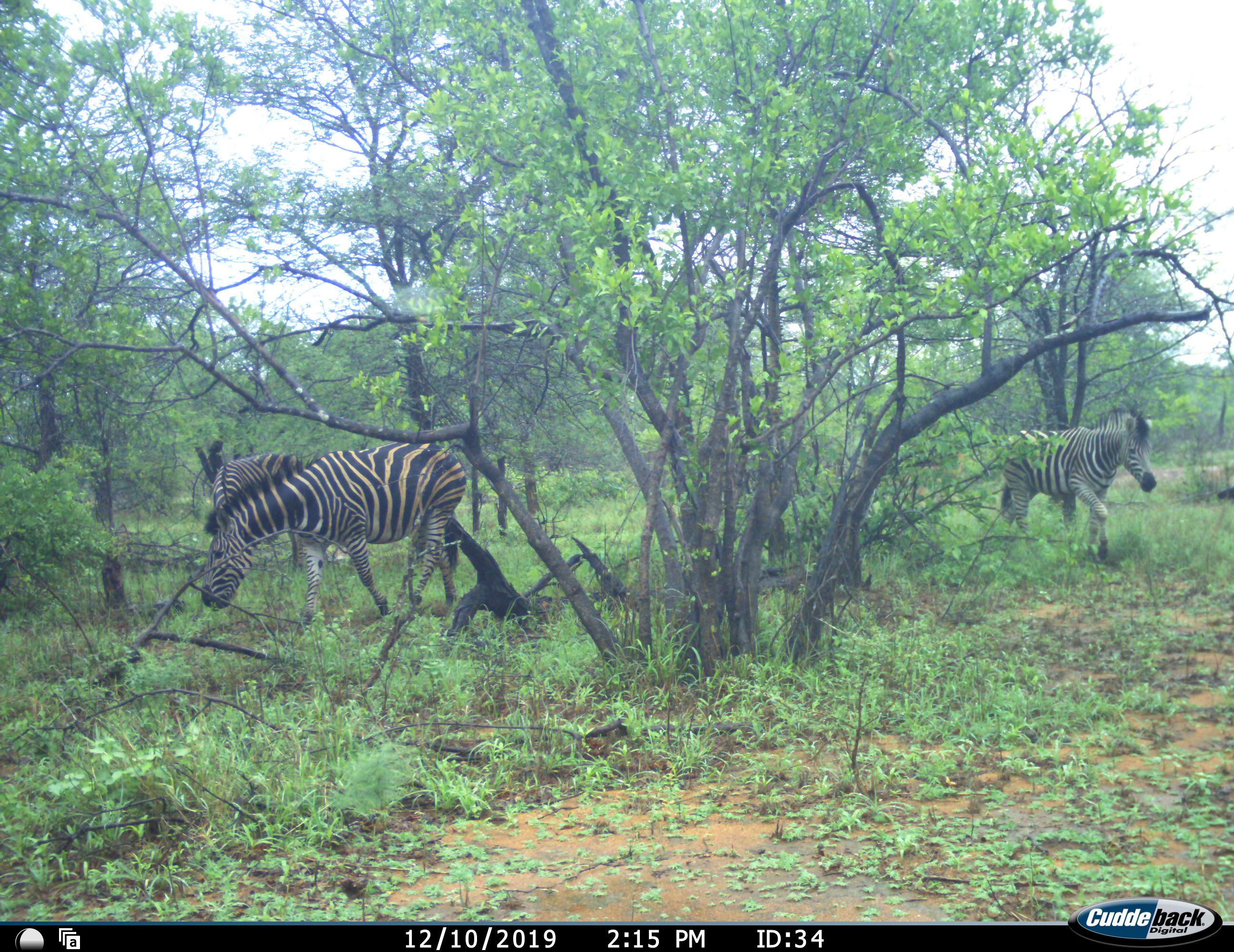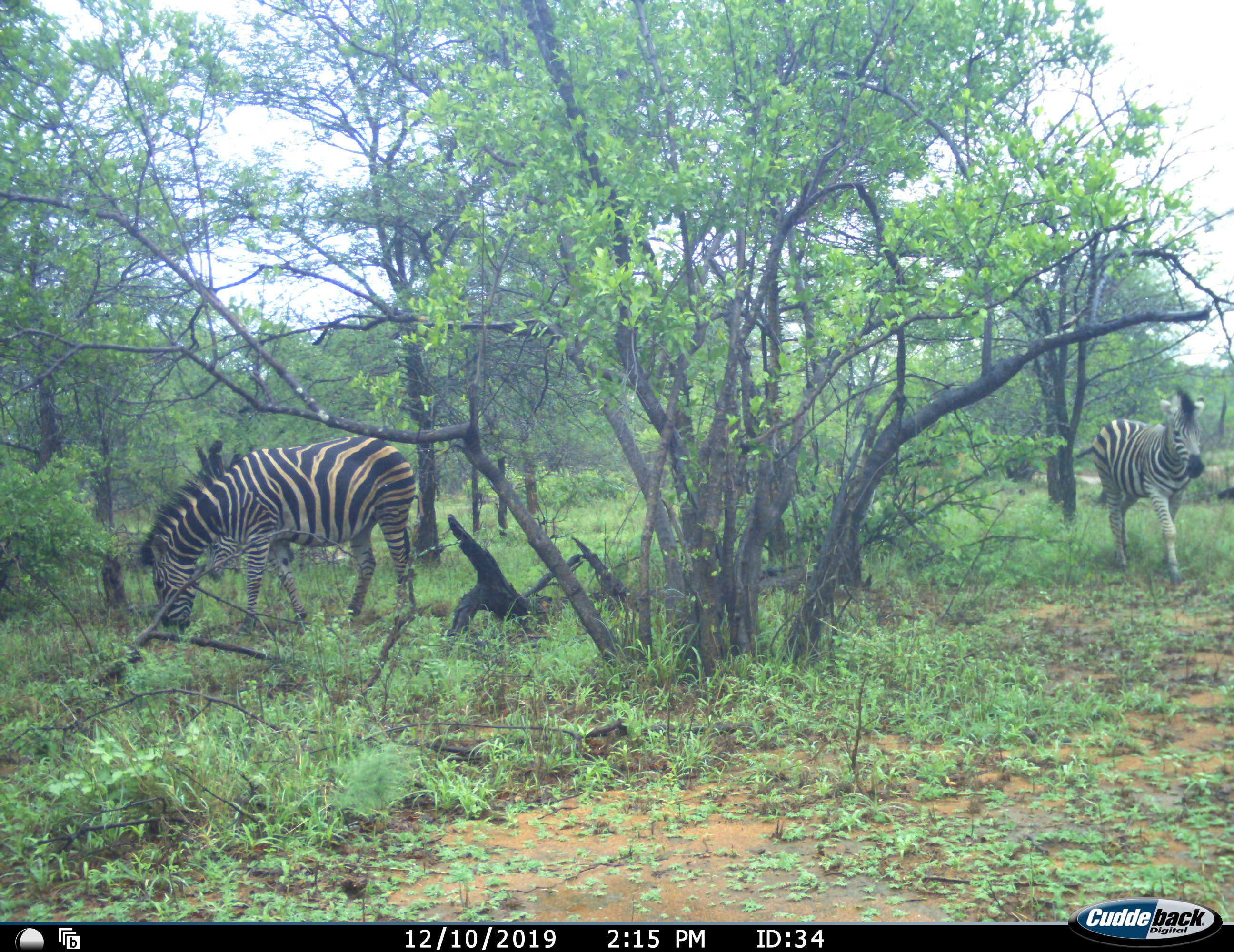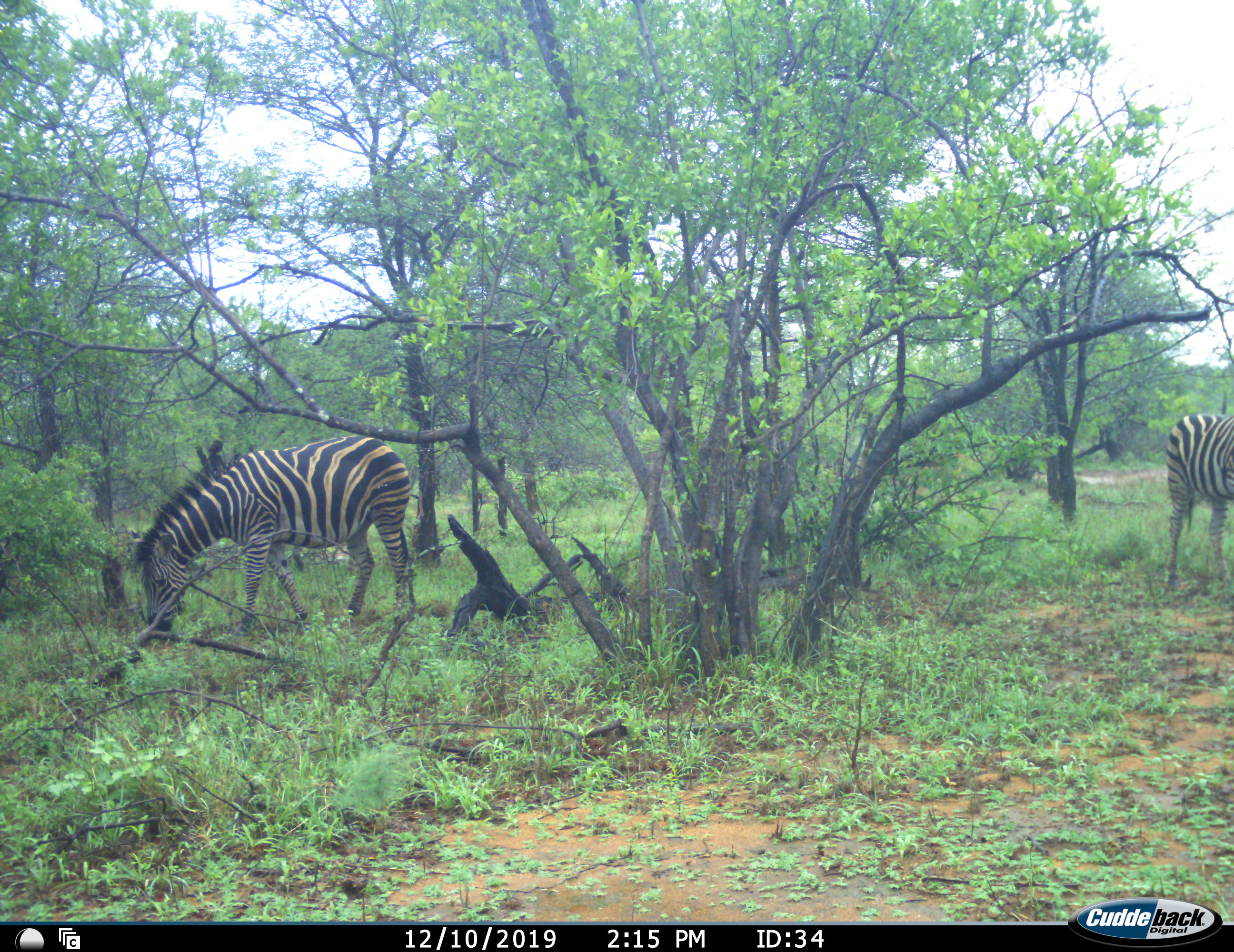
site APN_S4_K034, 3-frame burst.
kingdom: Animalia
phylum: Chordata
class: Mammalia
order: Perissodactyla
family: Equidae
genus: Equus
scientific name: Equus quagga burchellii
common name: burchell's zebra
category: zebraburchells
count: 2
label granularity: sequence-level